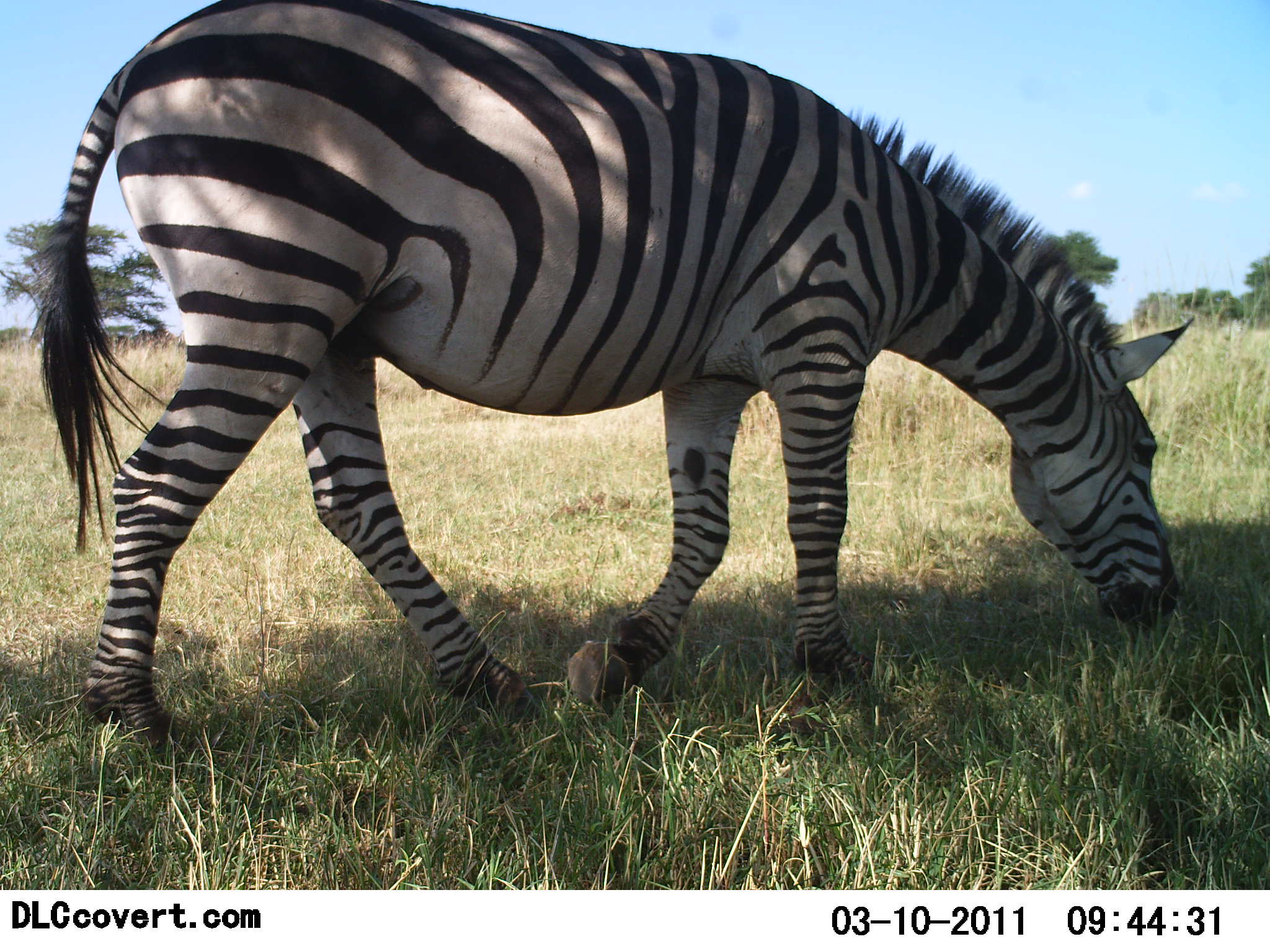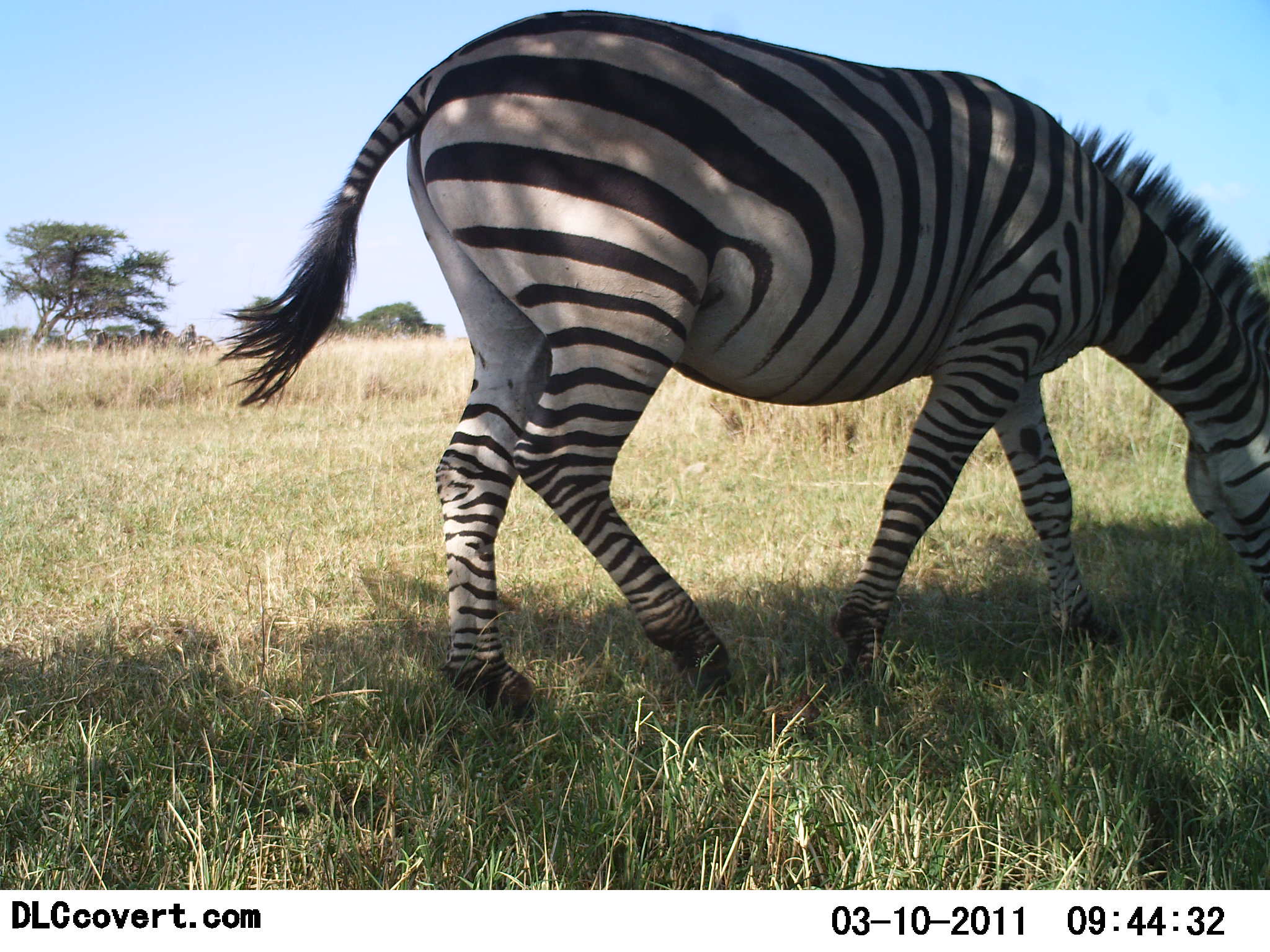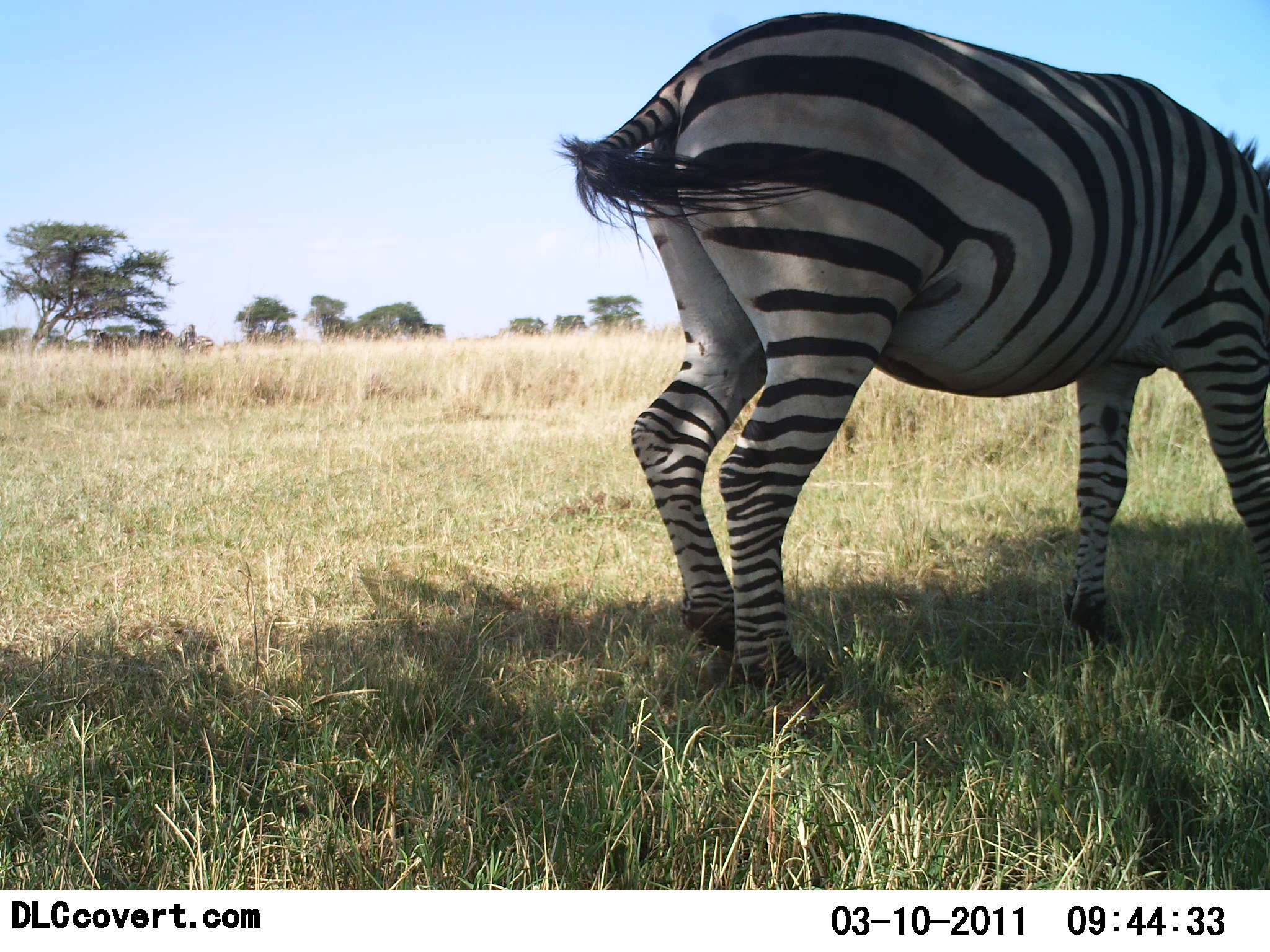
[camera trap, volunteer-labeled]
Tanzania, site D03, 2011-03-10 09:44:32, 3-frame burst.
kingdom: Animalia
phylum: Chordata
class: Mammalia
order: Perissodactyla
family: Equidae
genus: Equus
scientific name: Equus quagga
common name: plains zebra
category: zebra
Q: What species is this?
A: Zebra (plains zebra) (Equus quagga).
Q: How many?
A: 1.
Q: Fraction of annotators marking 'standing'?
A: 7%.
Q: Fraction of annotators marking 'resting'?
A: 0%.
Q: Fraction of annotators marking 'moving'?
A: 64%.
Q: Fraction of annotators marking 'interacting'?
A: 0%.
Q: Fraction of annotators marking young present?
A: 0%.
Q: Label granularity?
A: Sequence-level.